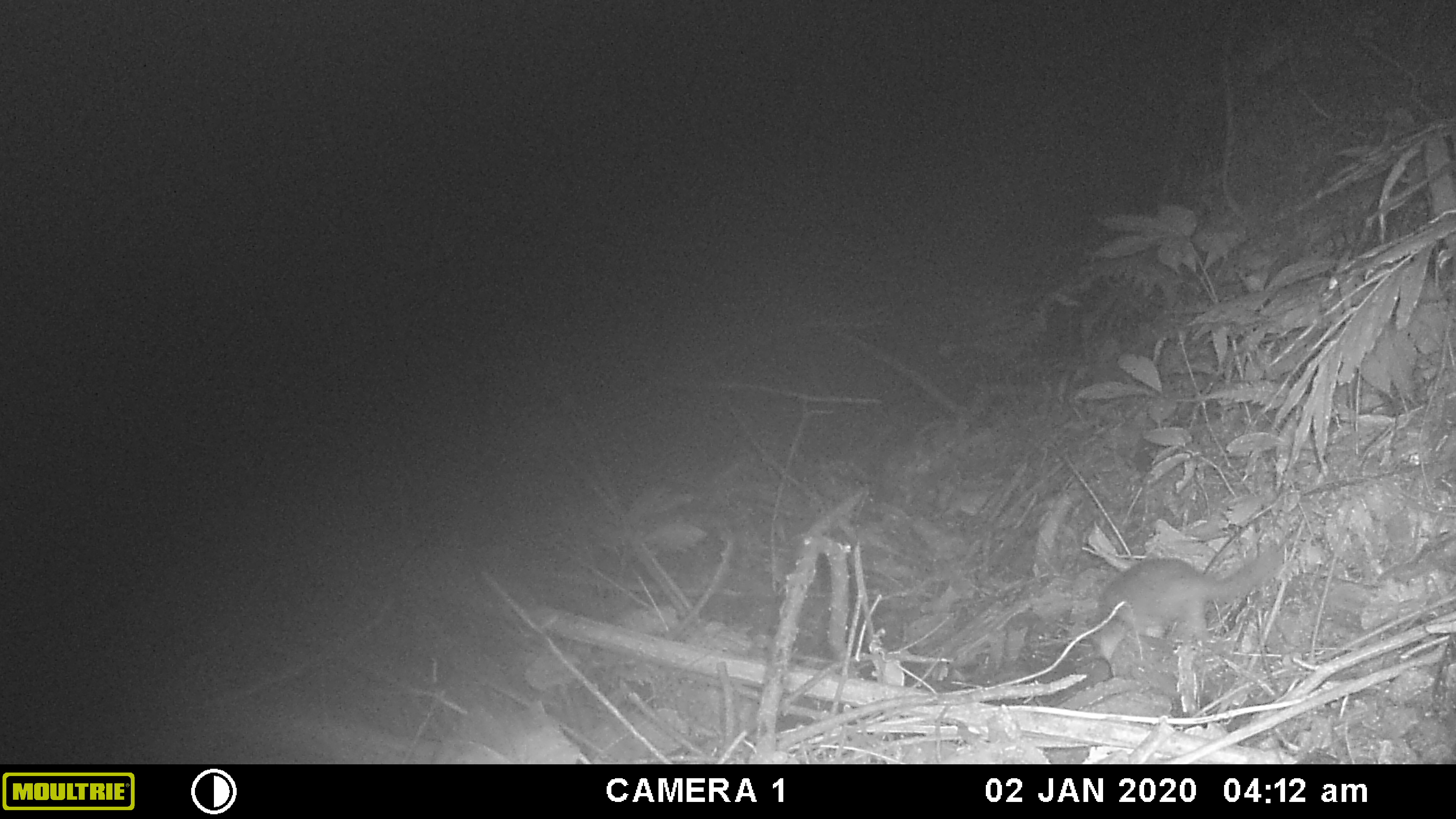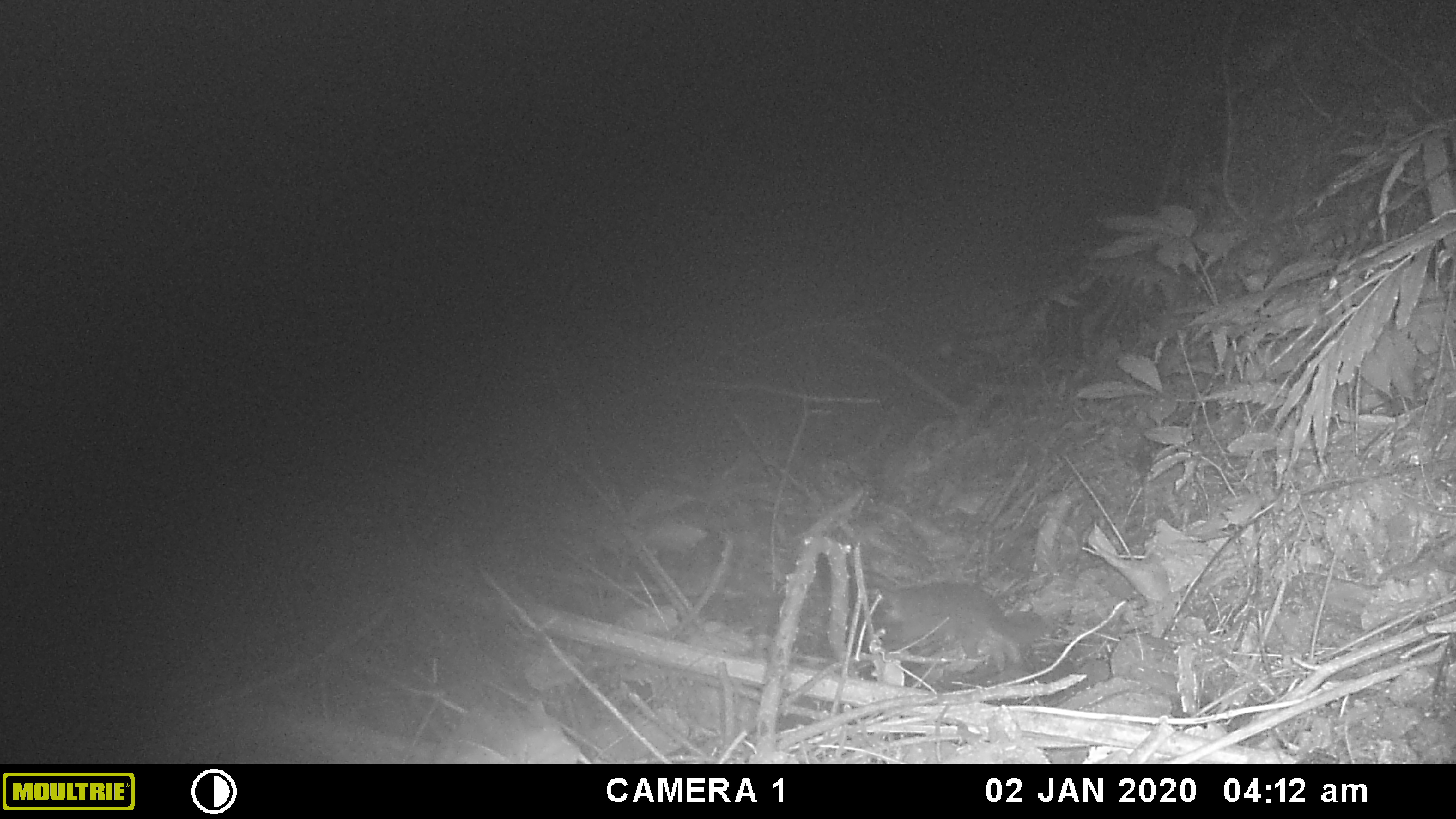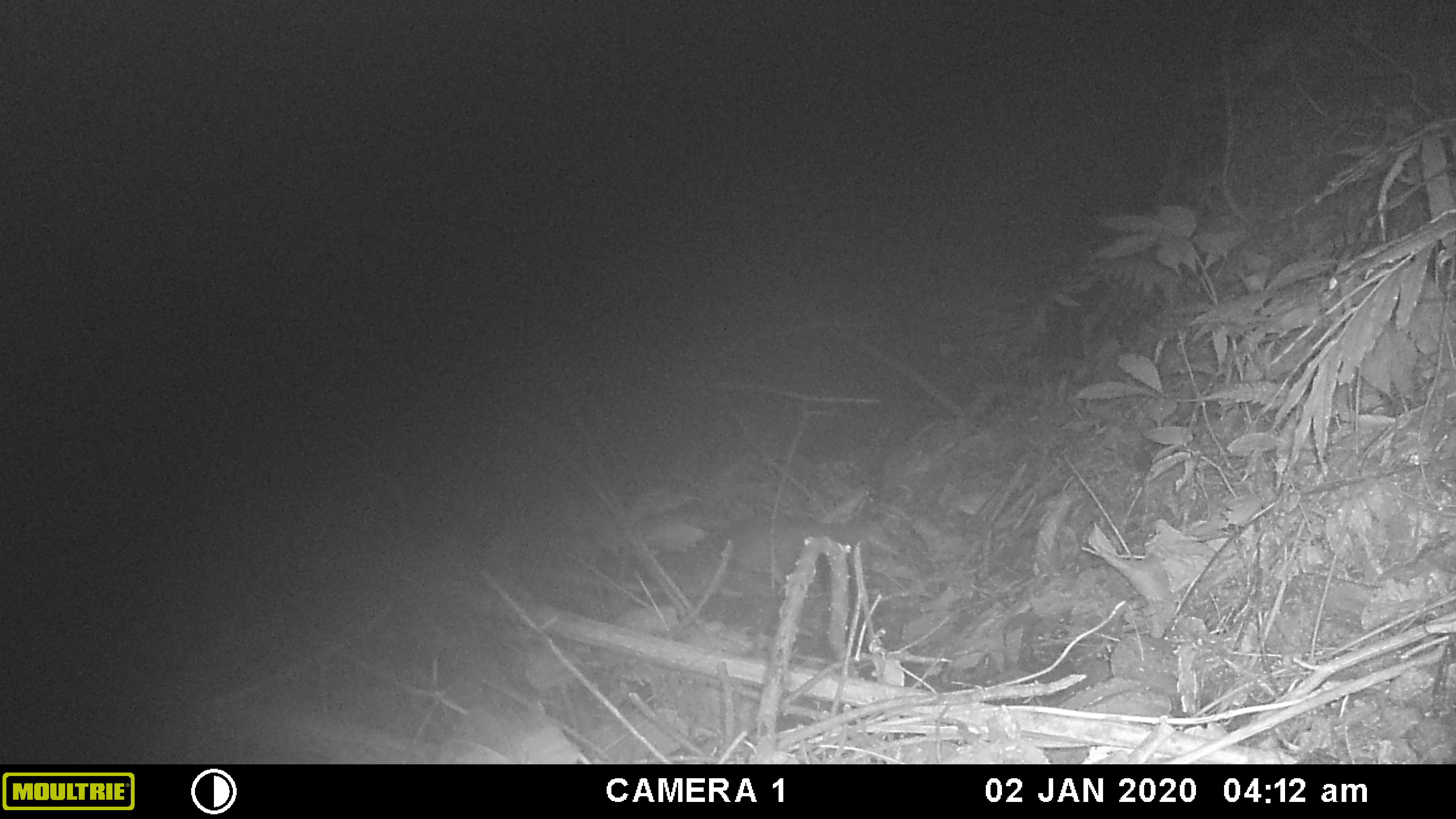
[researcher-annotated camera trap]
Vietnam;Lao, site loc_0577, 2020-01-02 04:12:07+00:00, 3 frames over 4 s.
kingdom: Animalia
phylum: Chordata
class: Mammalia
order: Carnivora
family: Mustelidae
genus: Melogale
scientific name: Melogale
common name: ferret badger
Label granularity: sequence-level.